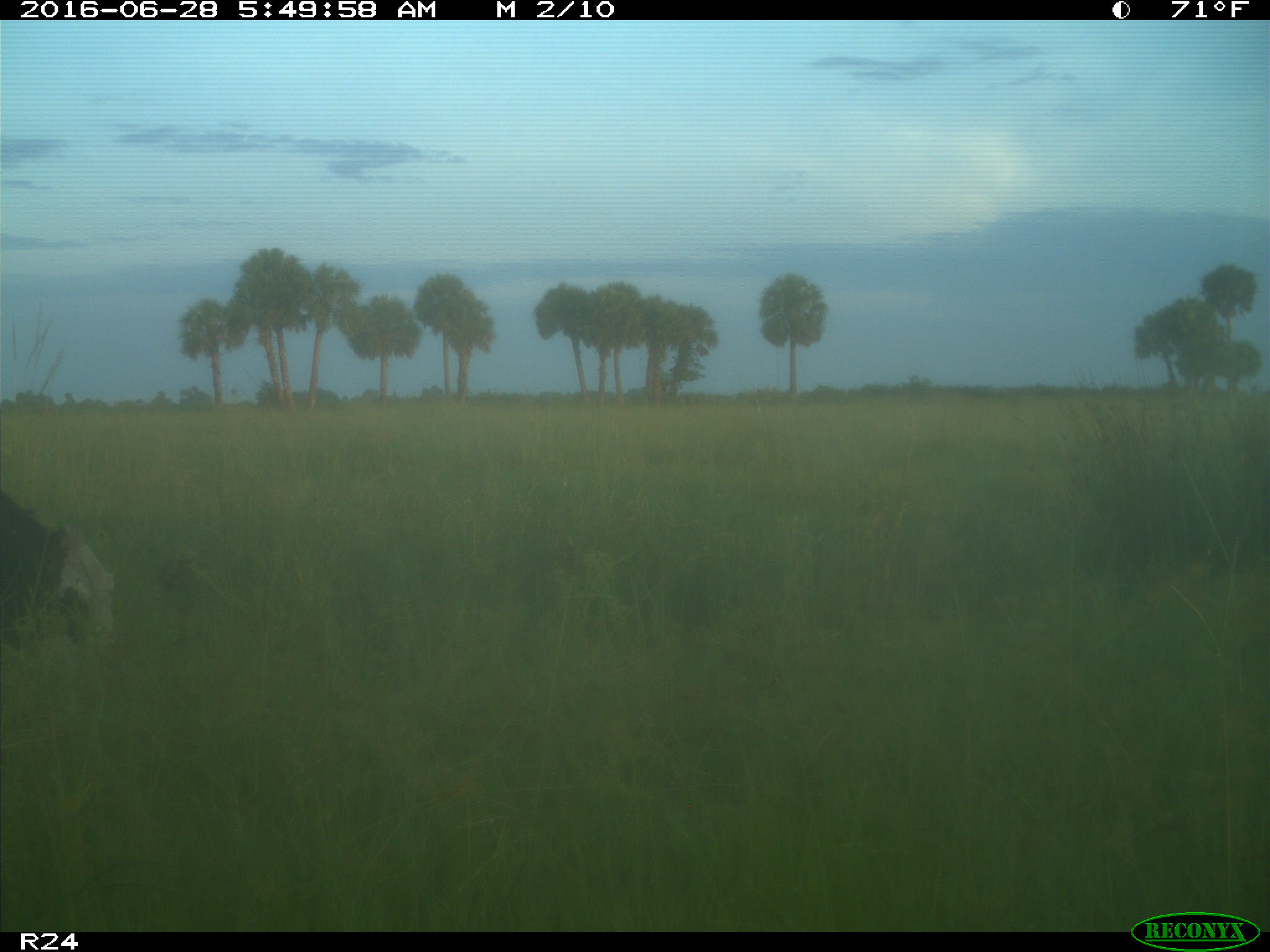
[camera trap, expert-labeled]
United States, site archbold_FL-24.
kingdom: Animalia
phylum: Chordata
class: Mammalia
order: Artiodactyla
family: Bovidae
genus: Bos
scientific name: Bos taurus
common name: domestic cow